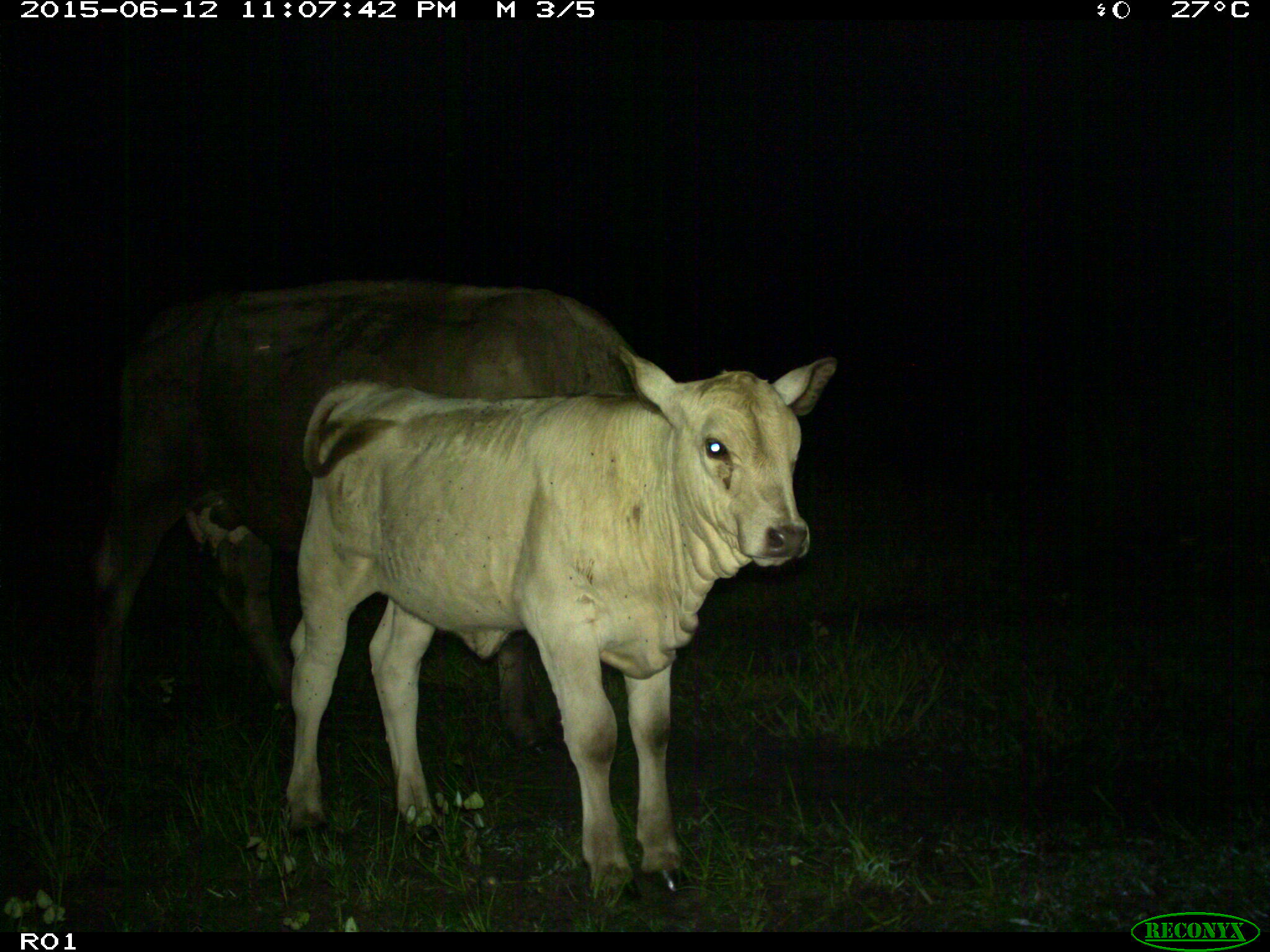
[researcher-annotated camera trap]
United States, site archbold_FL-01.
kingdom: Animalia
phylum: Chordata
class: Mammalia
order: Artiodactyla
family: Bovidae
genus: Bos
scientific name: Bos taurus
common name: domestic cow